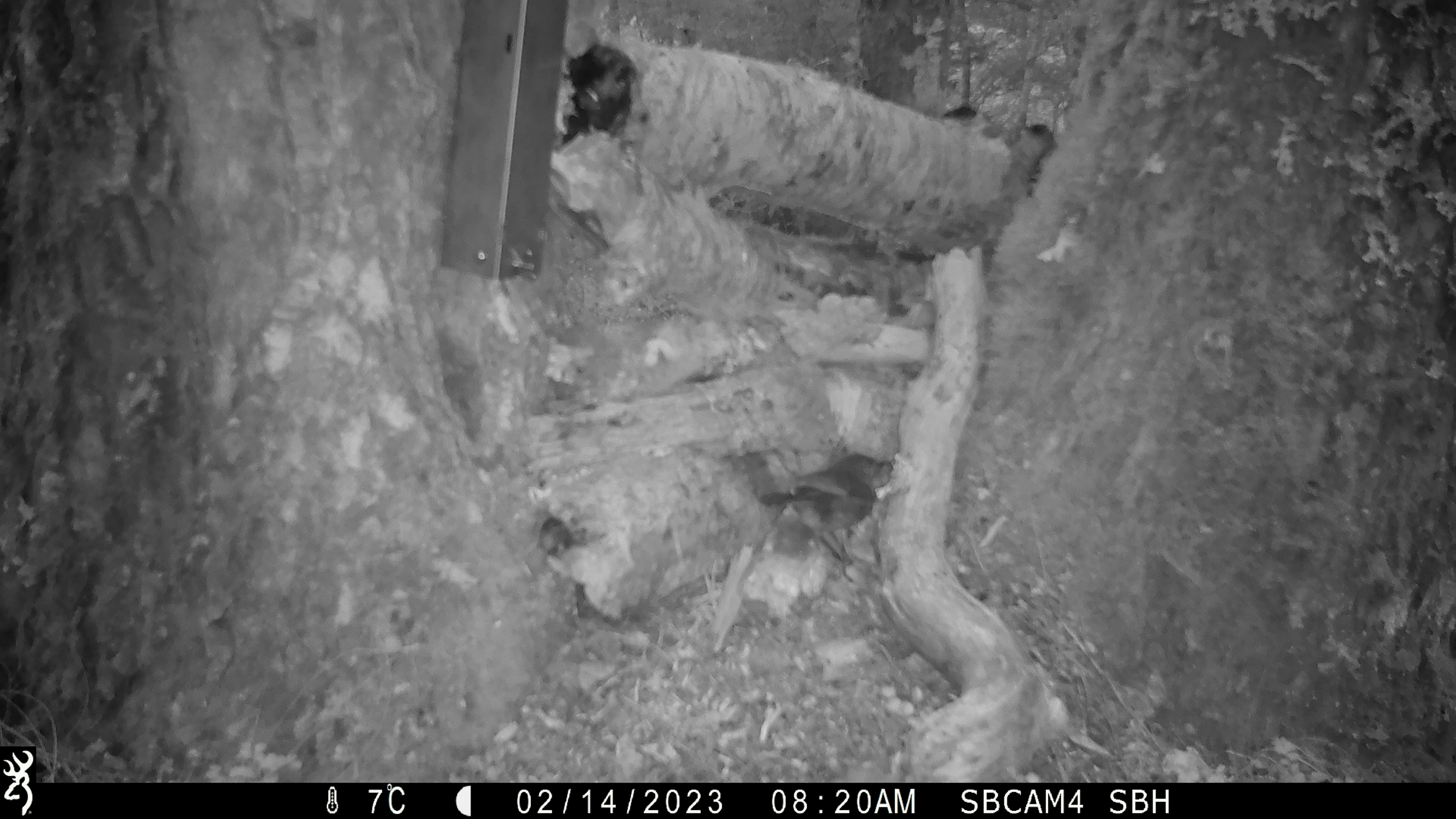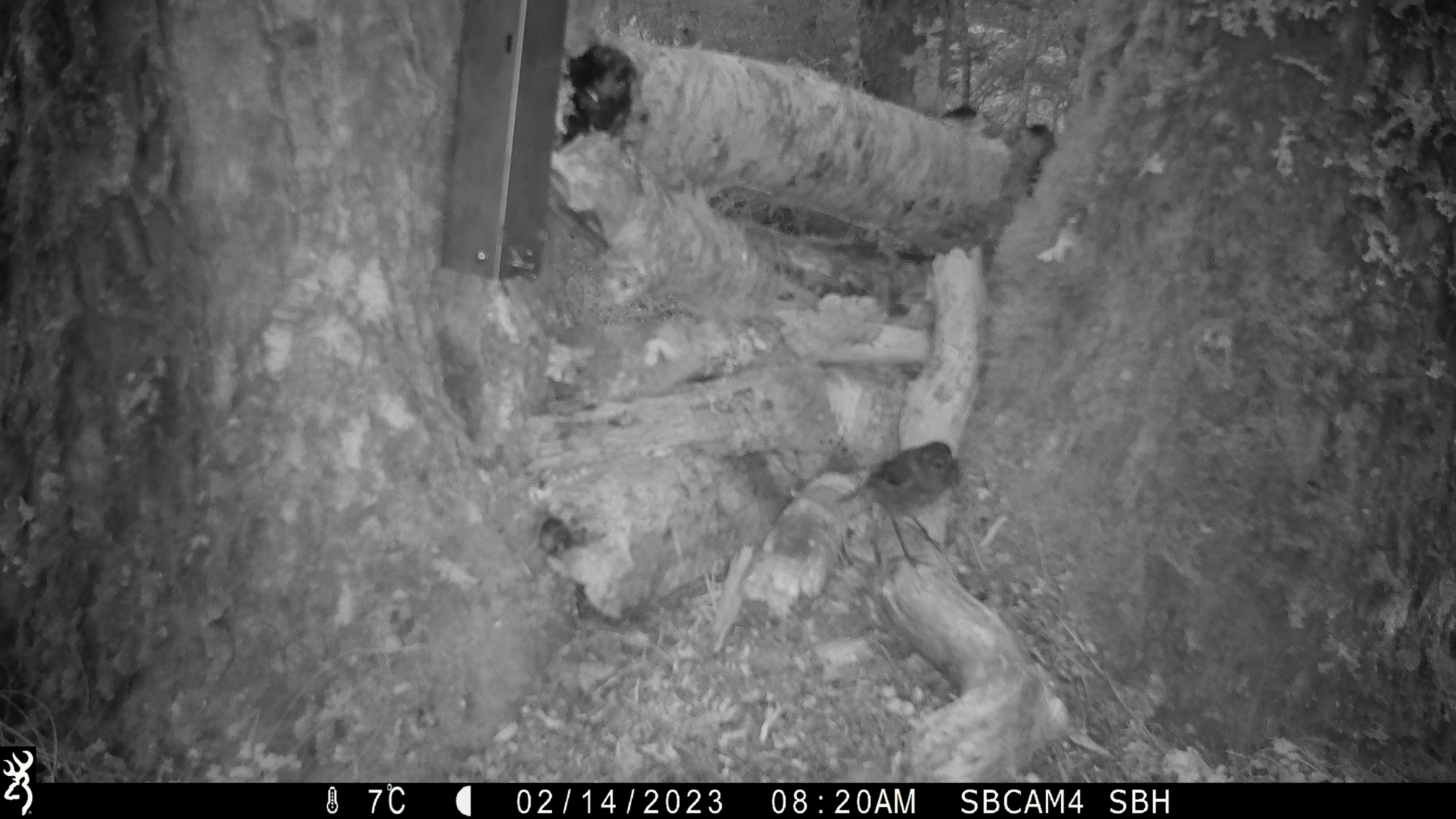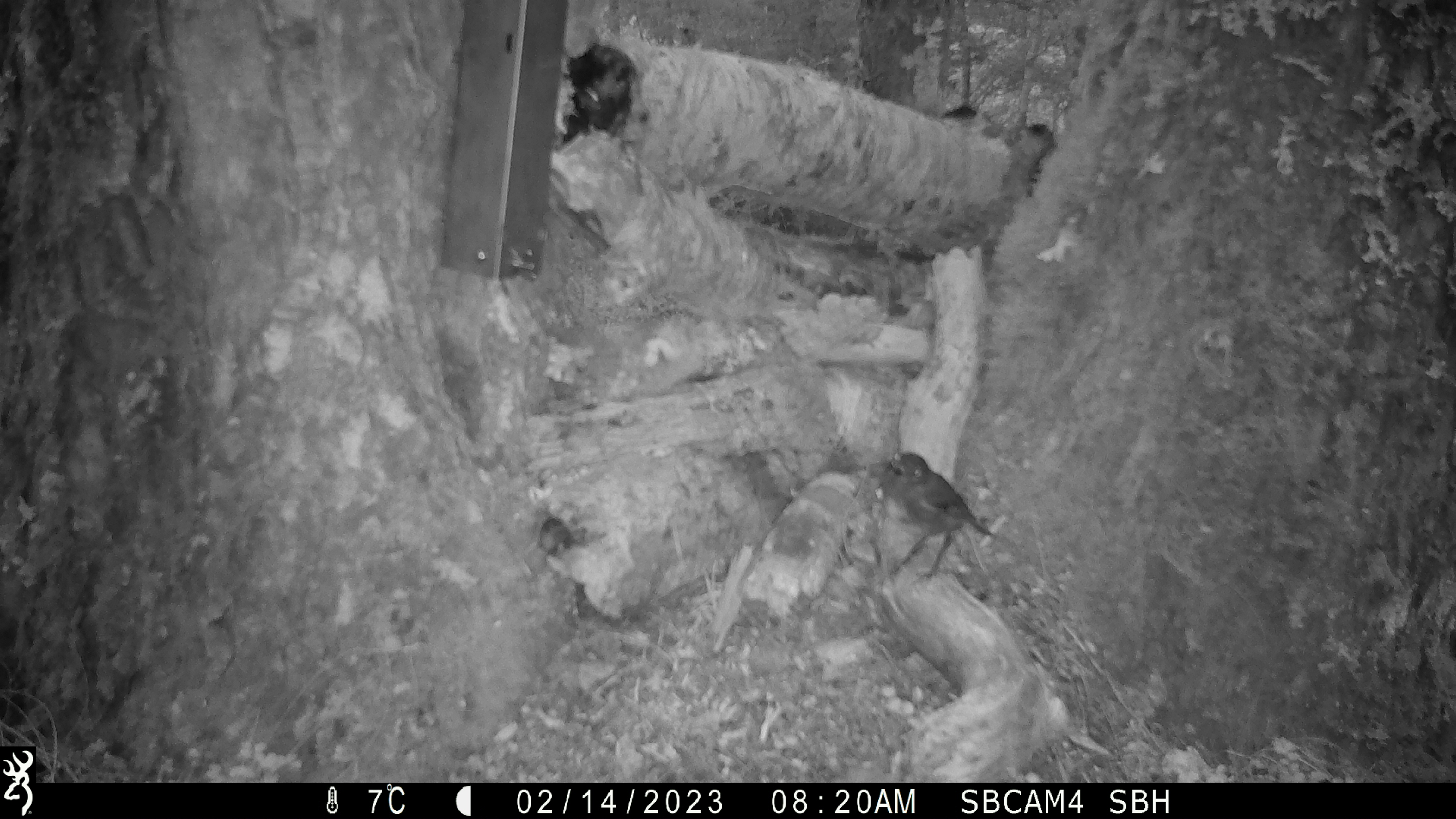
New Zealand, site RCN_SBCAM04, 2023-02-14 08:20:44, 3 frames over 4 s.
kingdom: Animalia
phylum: Chordata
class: Aves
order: Passeriformes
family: Petroicidae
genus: Petroica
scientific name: Petroica australis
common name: new zealand robin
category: robin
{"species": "robin (new zealand robin) (Petroica australis)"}